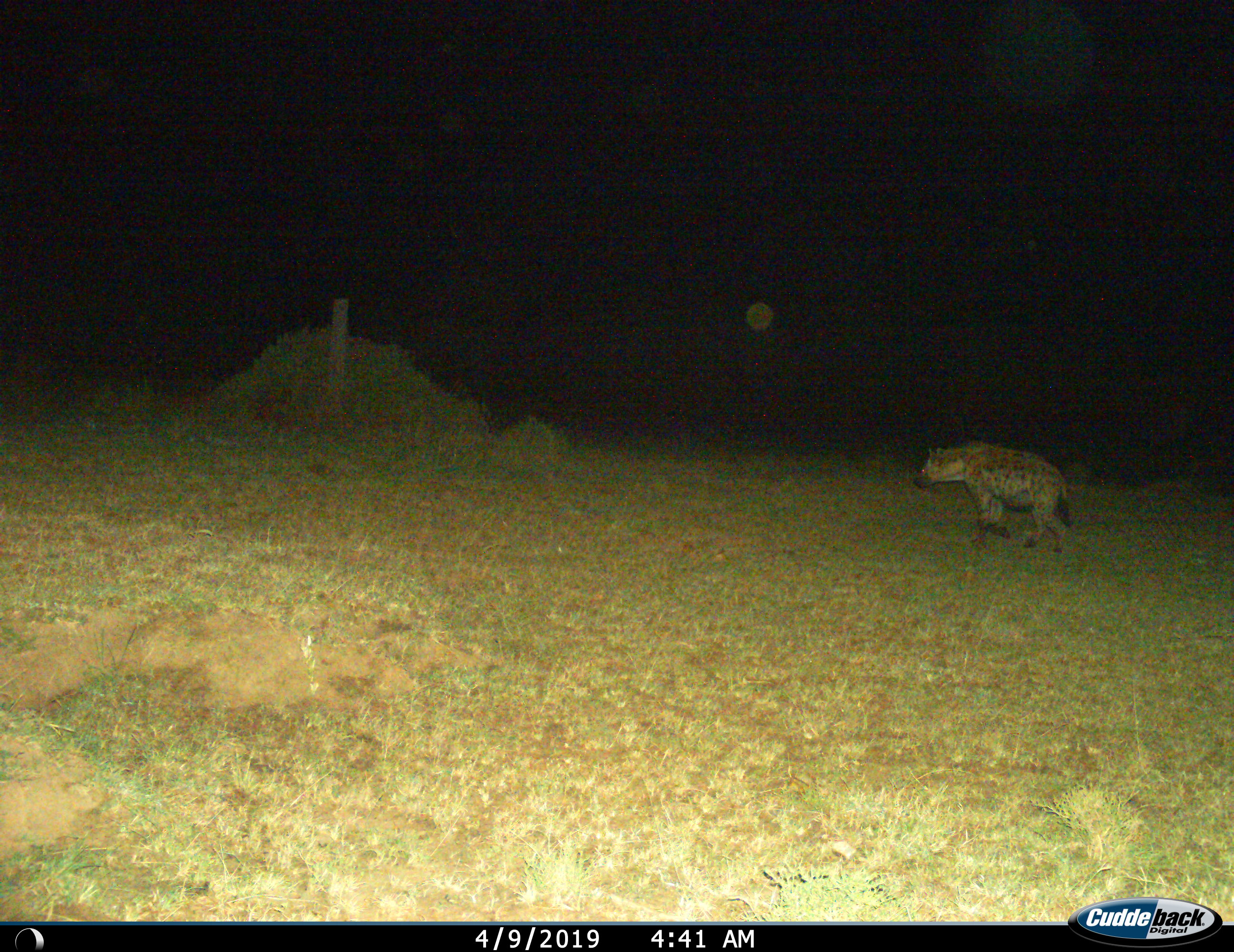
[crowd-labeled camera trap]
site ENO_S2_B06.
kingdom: Animalia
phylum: Chordata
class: Mammalia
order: Carnivora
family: Hyaenidae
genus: Crocuta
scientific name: Crocuta crocuta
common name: spotted hyena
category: hyenaspotted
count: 1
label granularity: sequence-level